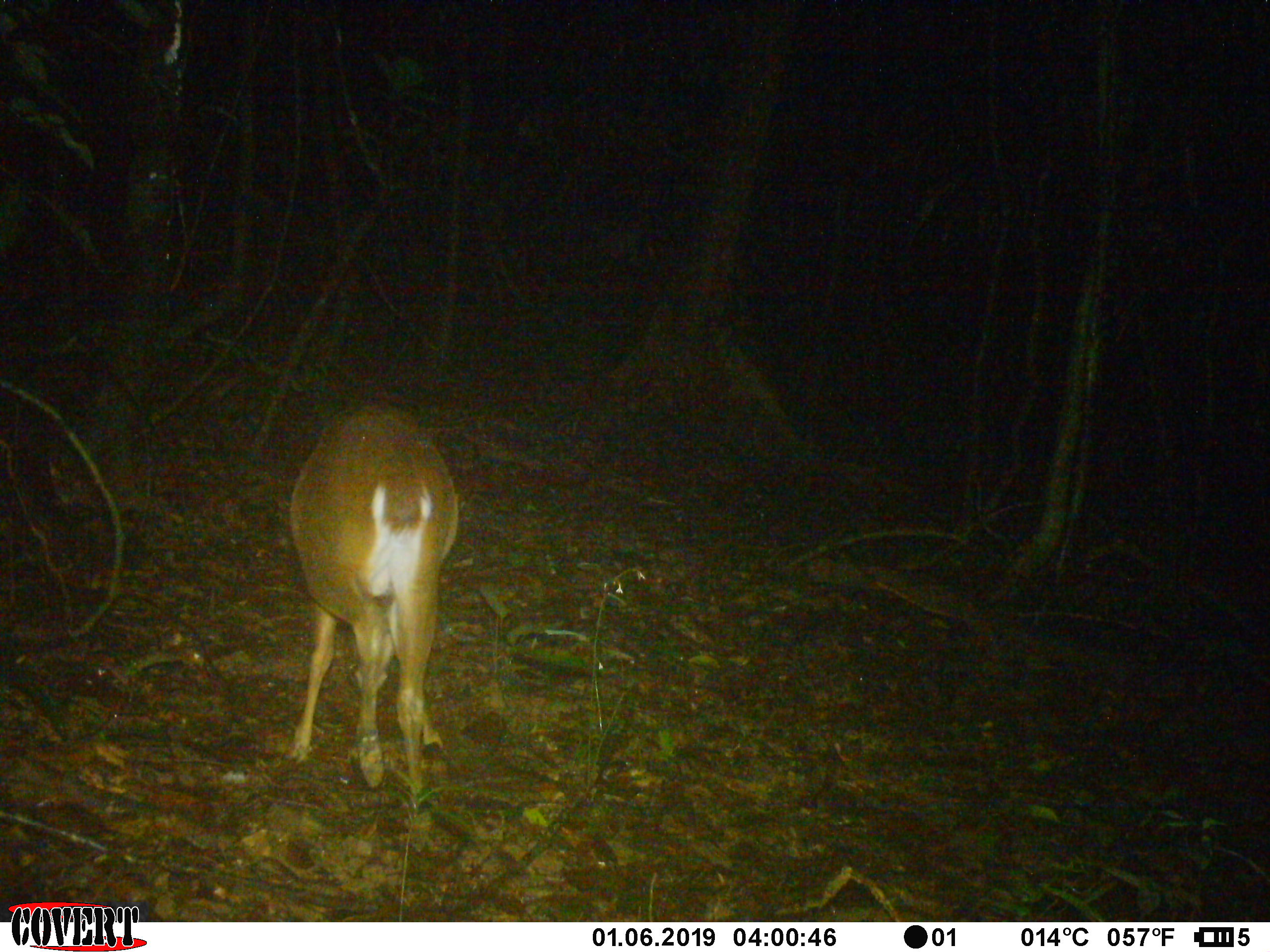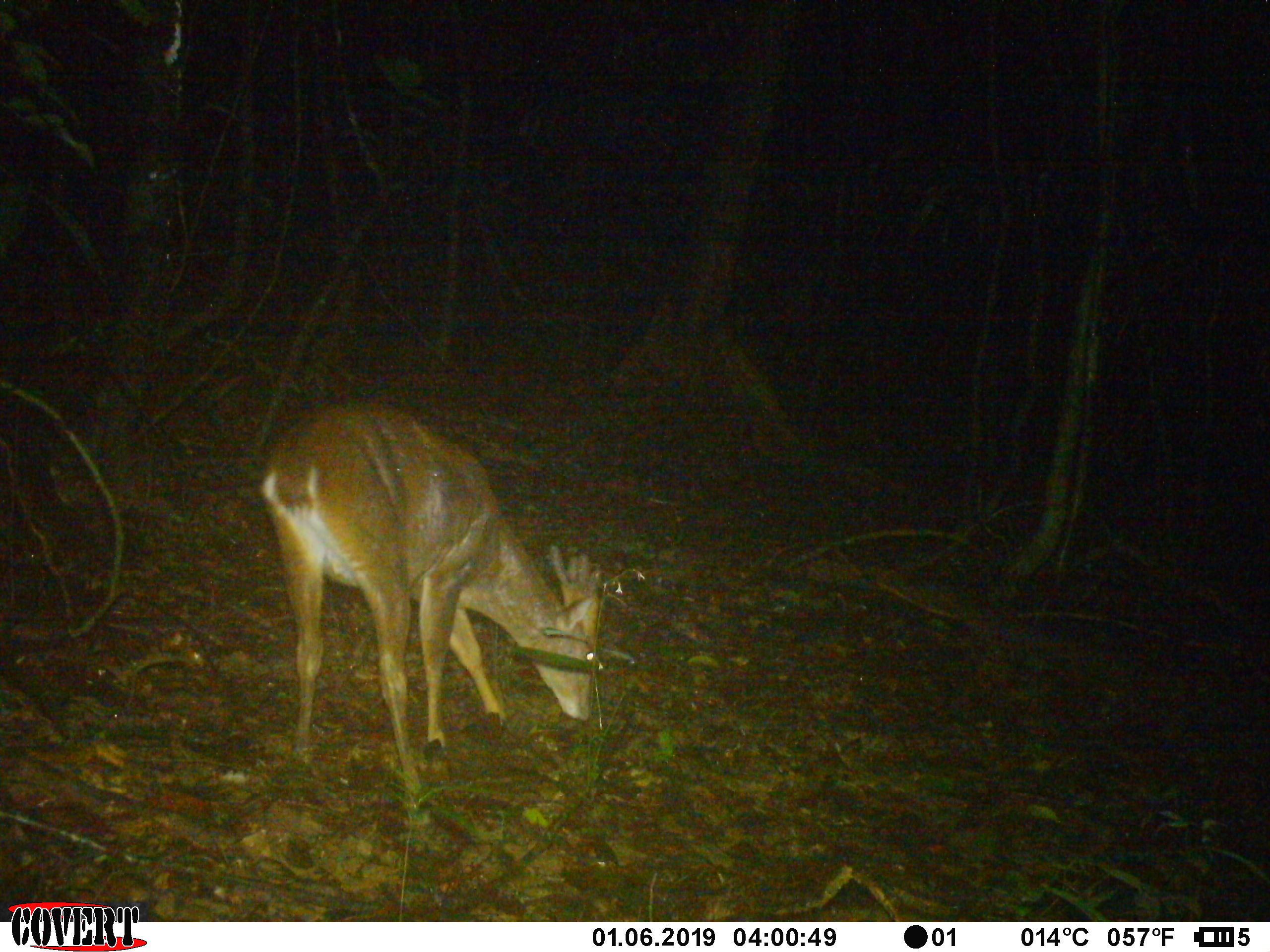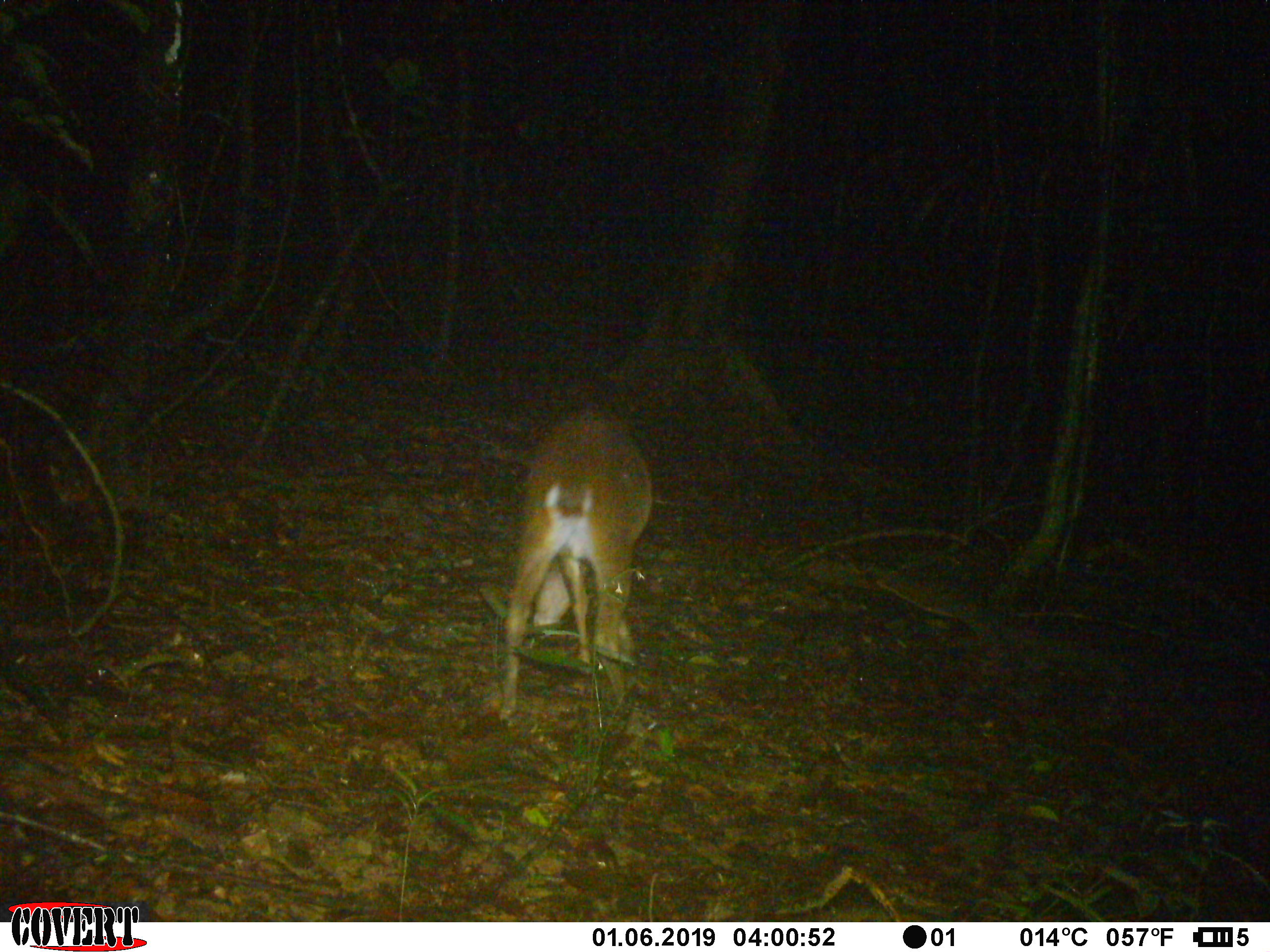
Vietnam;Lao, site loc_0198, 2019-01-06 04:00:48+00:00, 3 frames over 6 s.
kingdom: Animalia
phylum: Chordata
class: Mammalia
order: Artiodactyla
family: Cervidae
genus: Muntiacus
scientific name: Muntiacus vuquangensis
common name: large-antlered muntjac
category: large antlered muntjac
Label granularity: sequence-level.